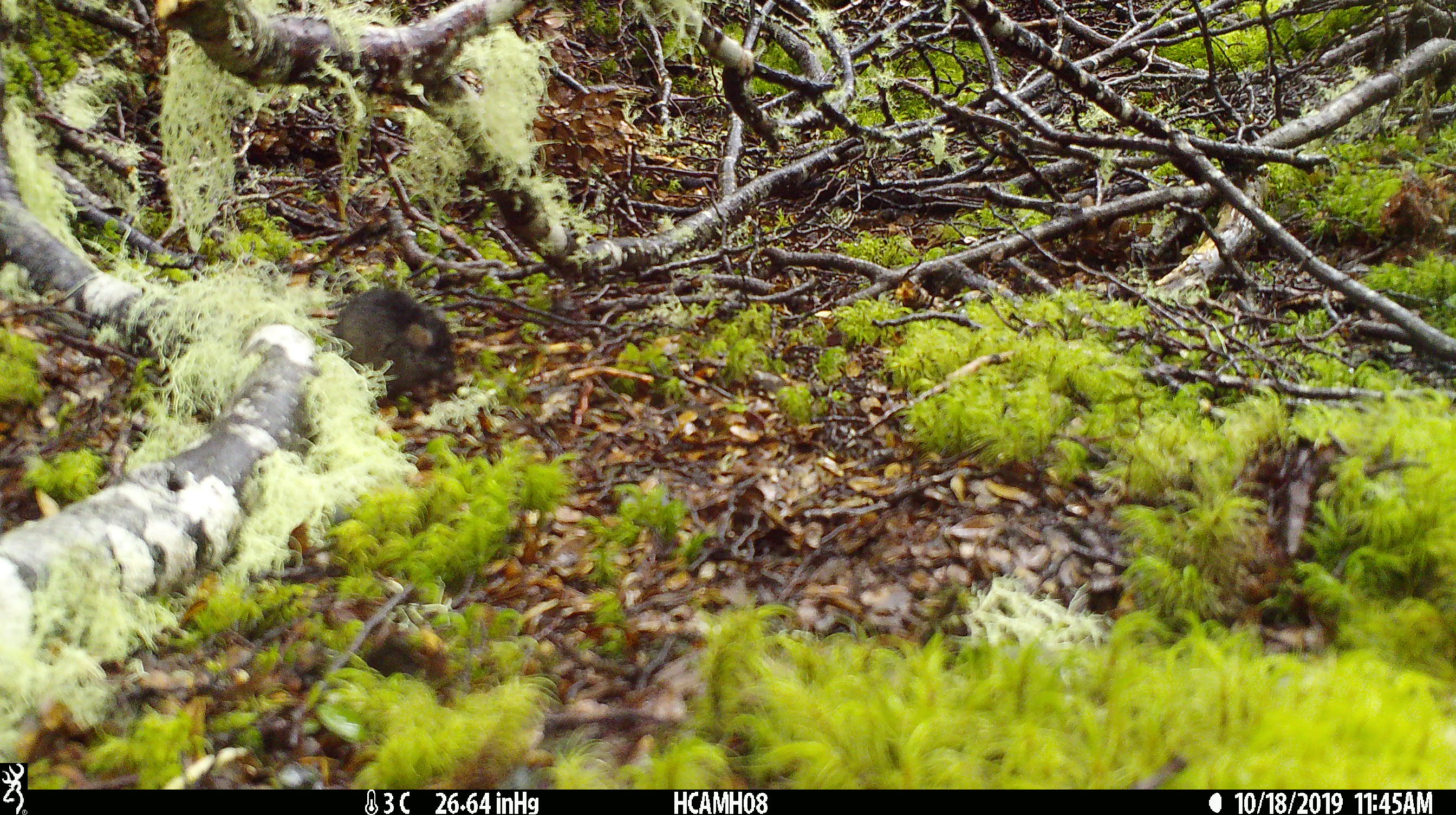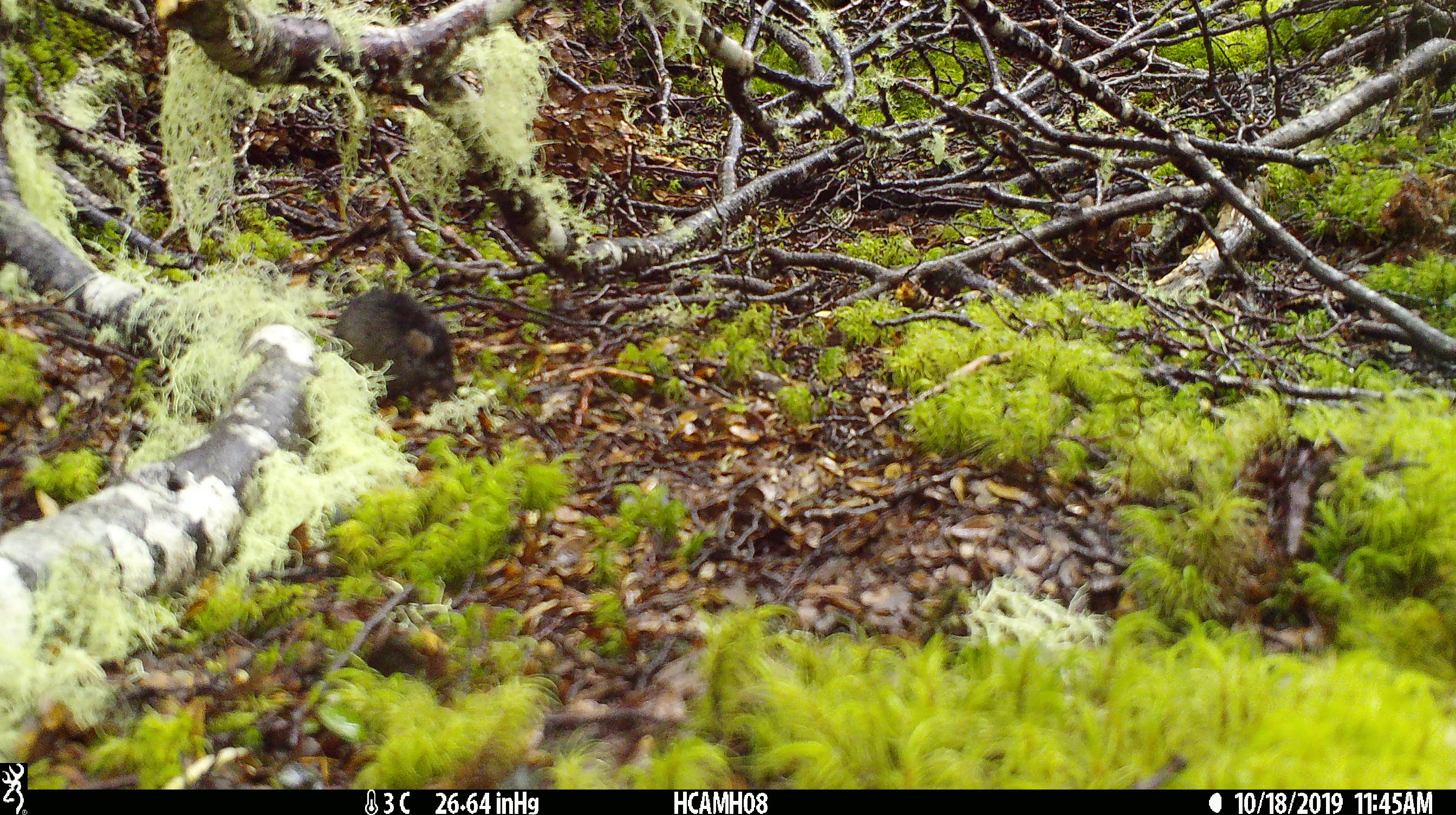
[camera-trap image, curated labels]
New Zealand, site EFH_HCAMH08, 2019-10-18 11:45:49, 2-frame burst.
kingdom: Animalia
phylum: Chordata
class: Mammalia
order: Rodentia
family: Muridae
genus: Mus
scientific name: Mus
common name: mouse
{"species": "mouse (Mus)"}